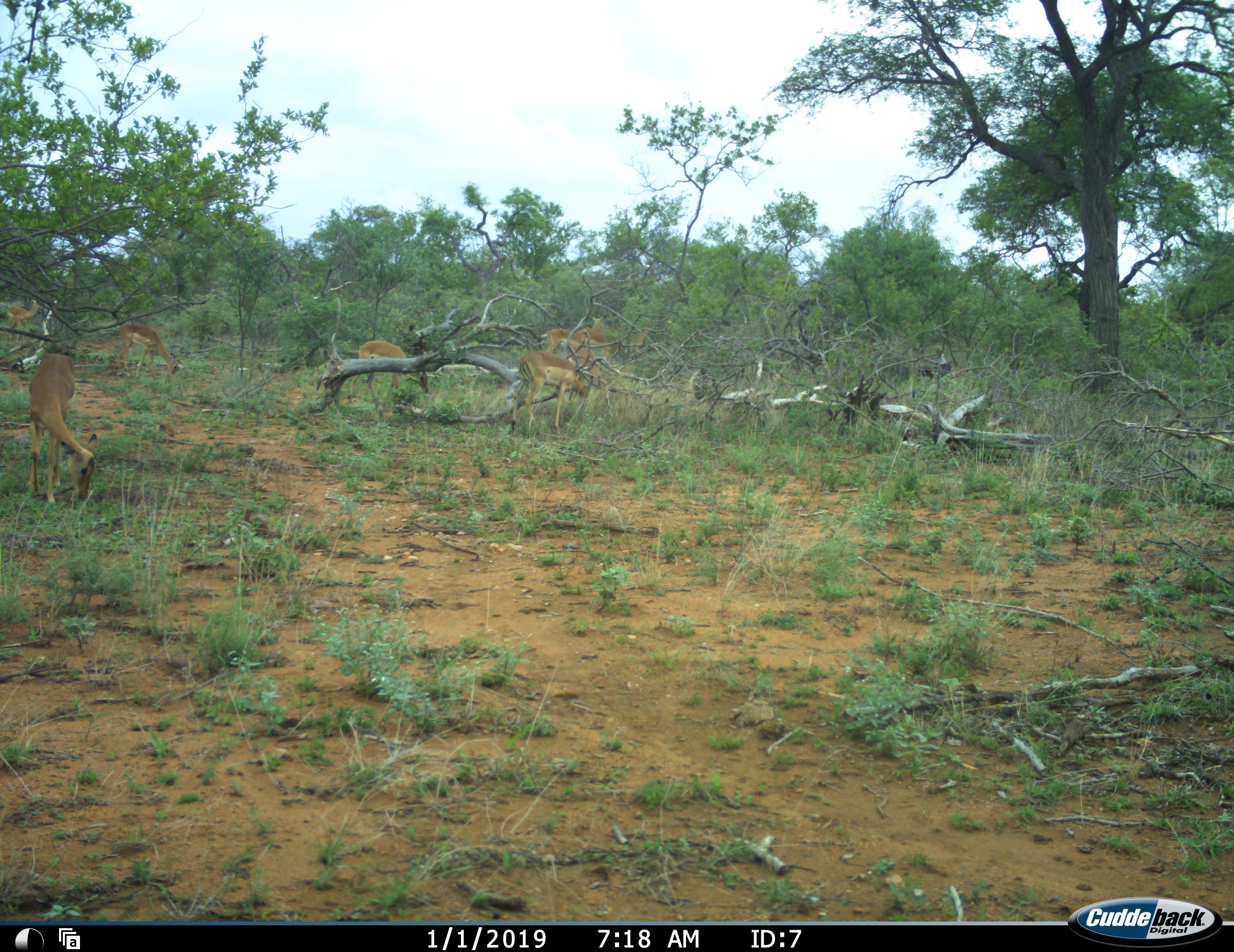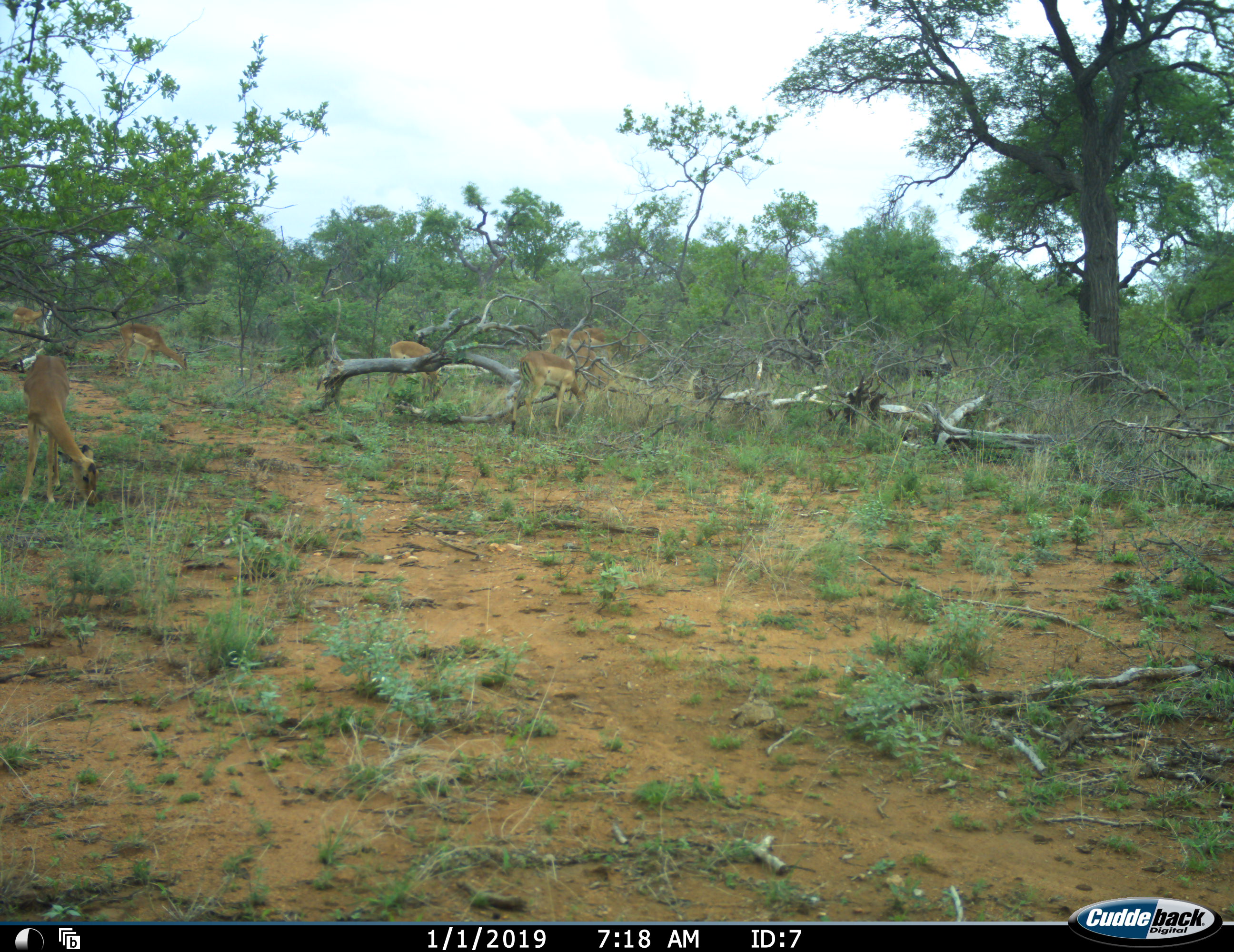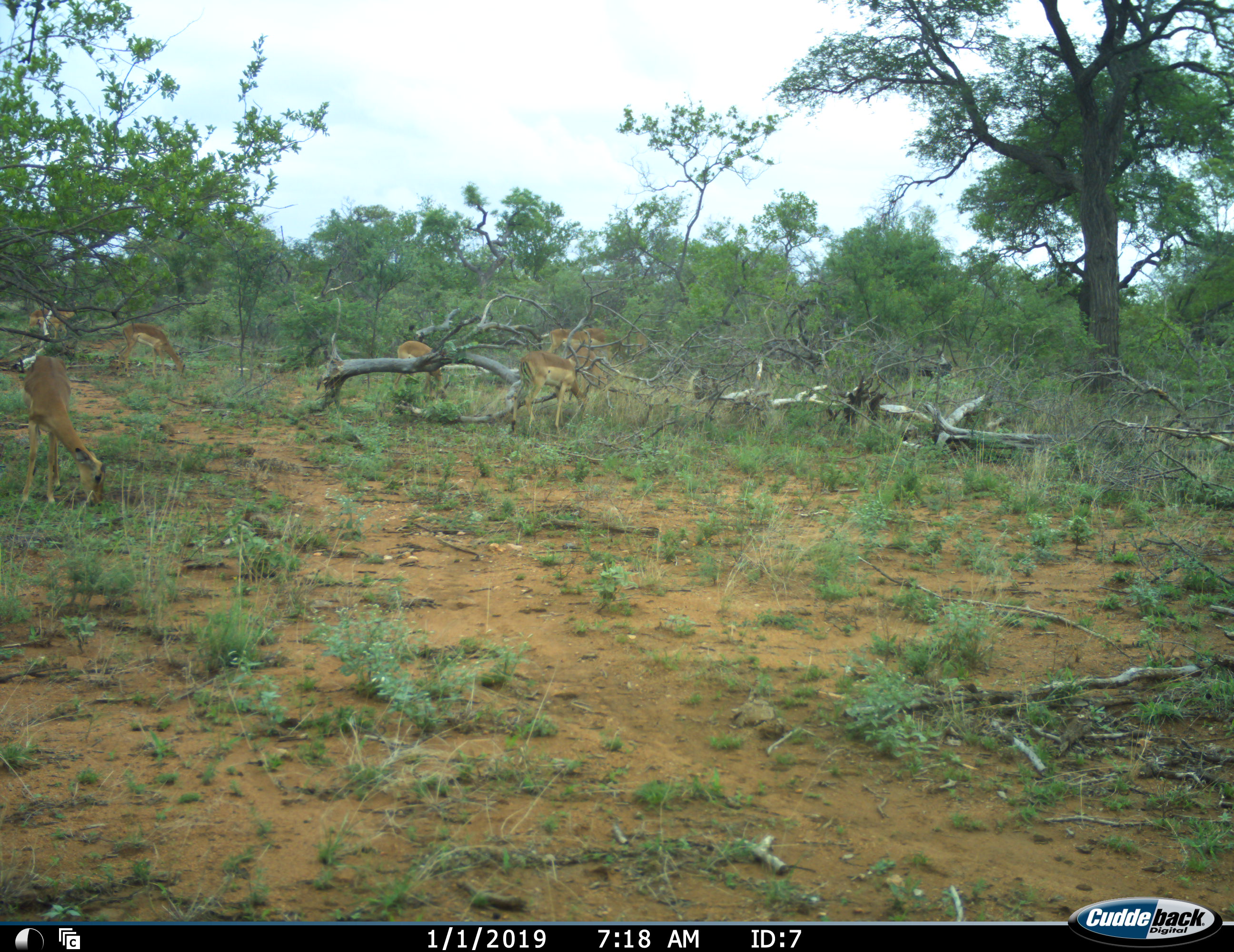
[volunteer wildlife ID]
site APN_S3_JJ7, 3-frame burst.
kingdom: Animalia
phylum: Chordata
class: Mammalia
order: Artiodactyla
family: Bovidae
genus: Aepyceros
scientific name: Aepyceros melampus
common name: impala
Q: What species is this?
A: Impala (Aepyceros melampus).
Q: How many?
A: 8.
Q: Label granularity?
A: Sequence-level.